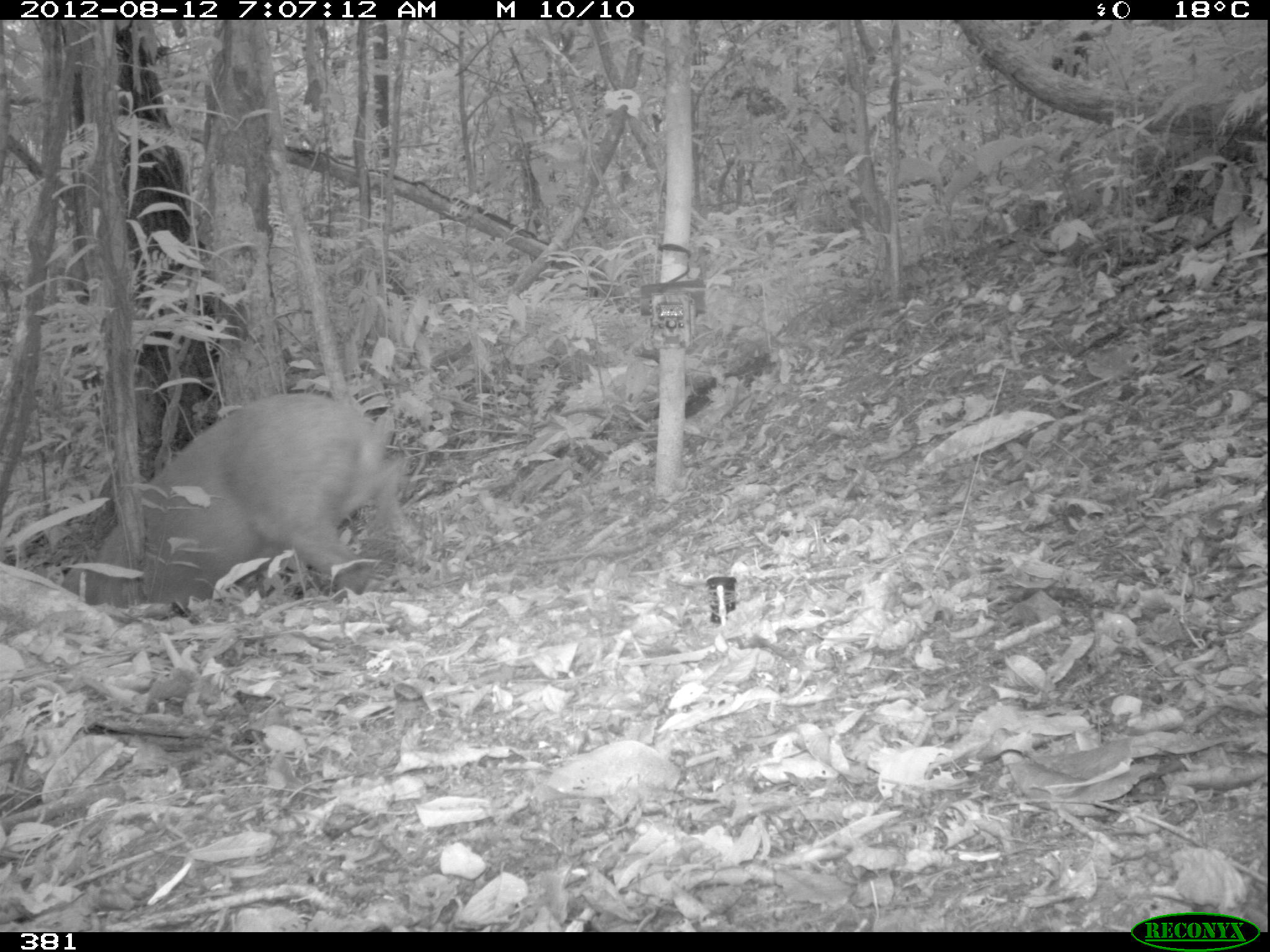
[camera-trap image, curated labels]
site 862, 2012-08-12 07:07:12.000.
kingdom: Animalia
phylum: Chordata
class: Mammalia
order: Artiodactyla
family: Cervidae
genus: Mazama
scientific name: Mazama americana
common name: red brocket